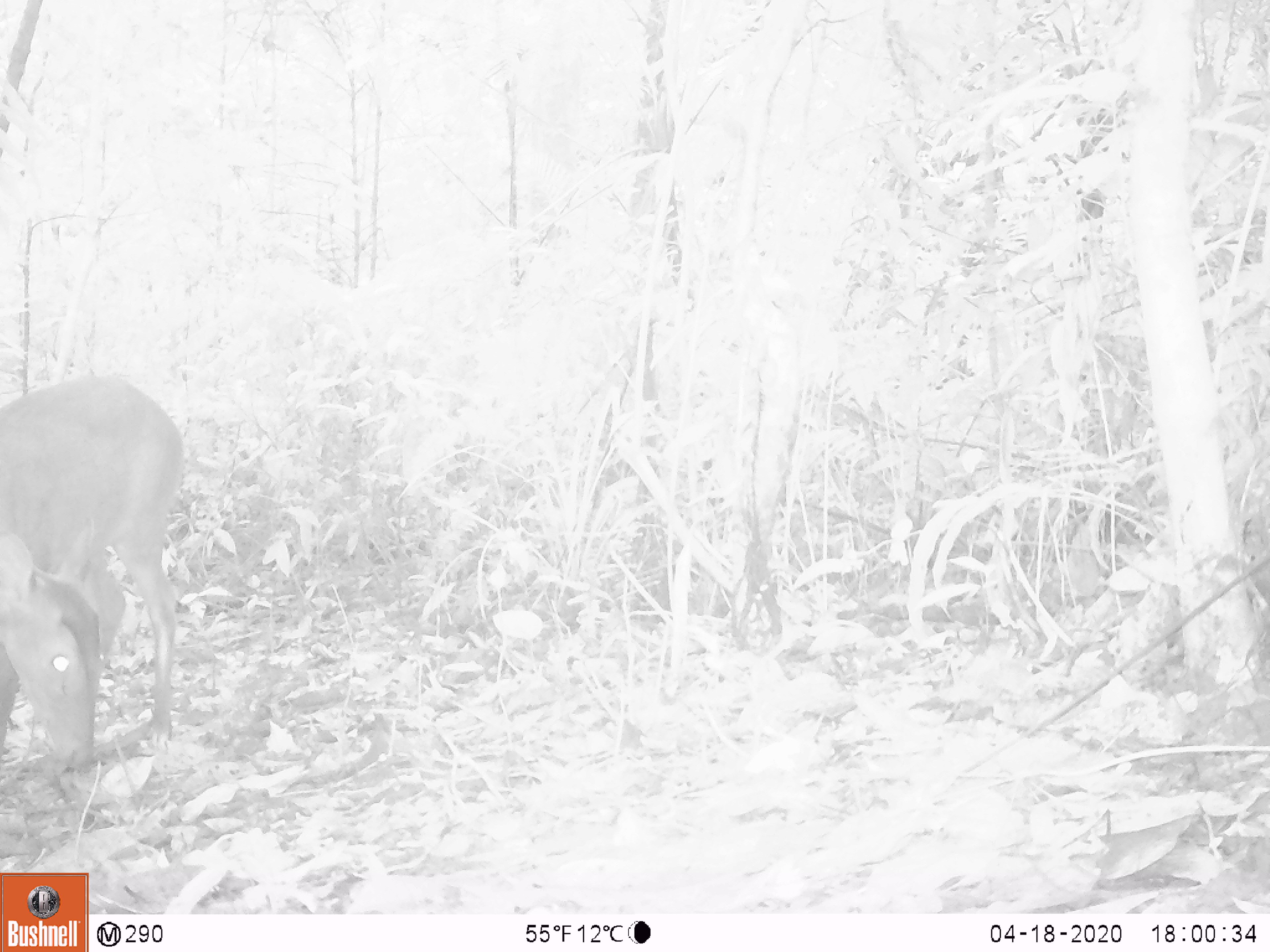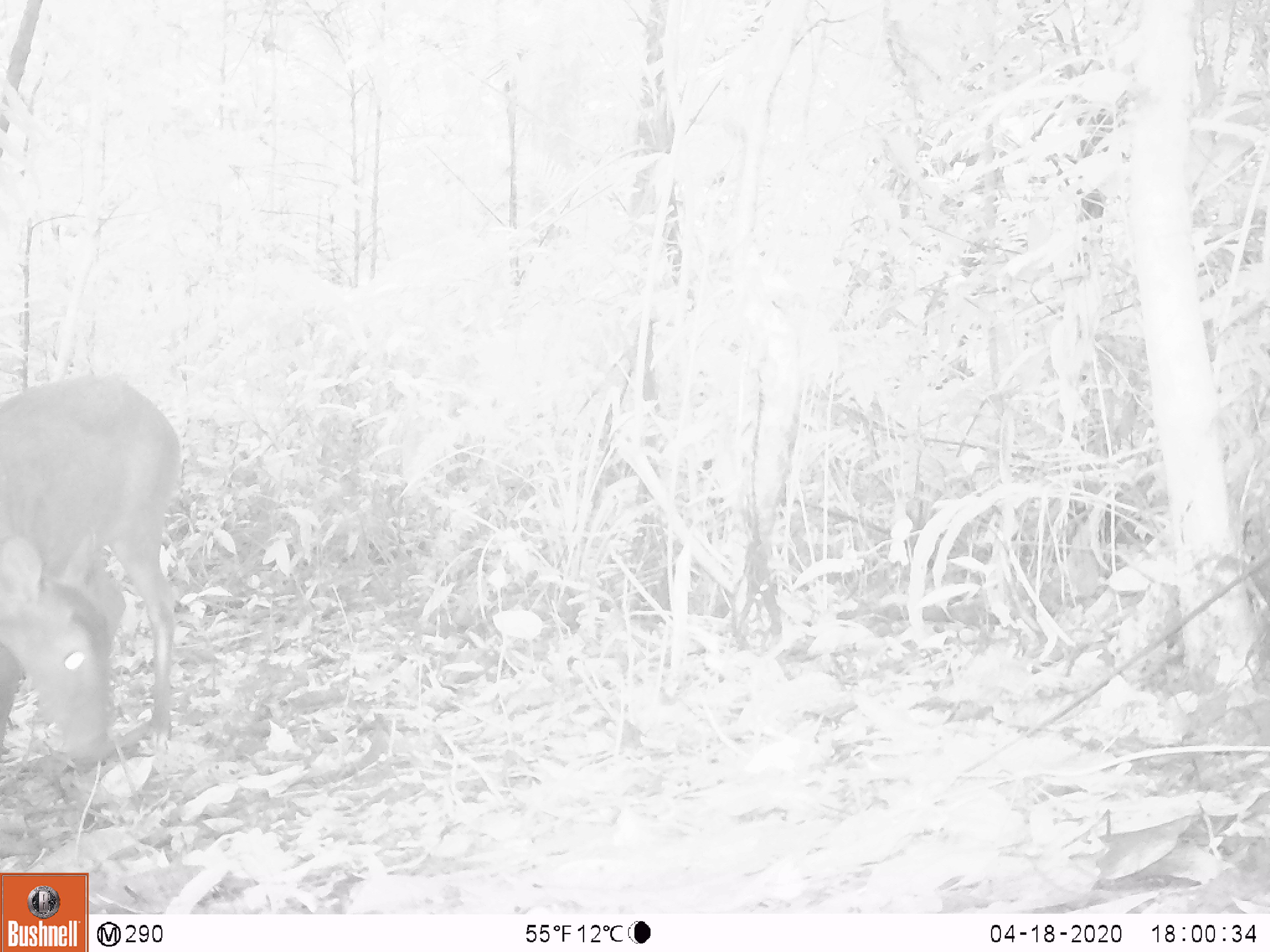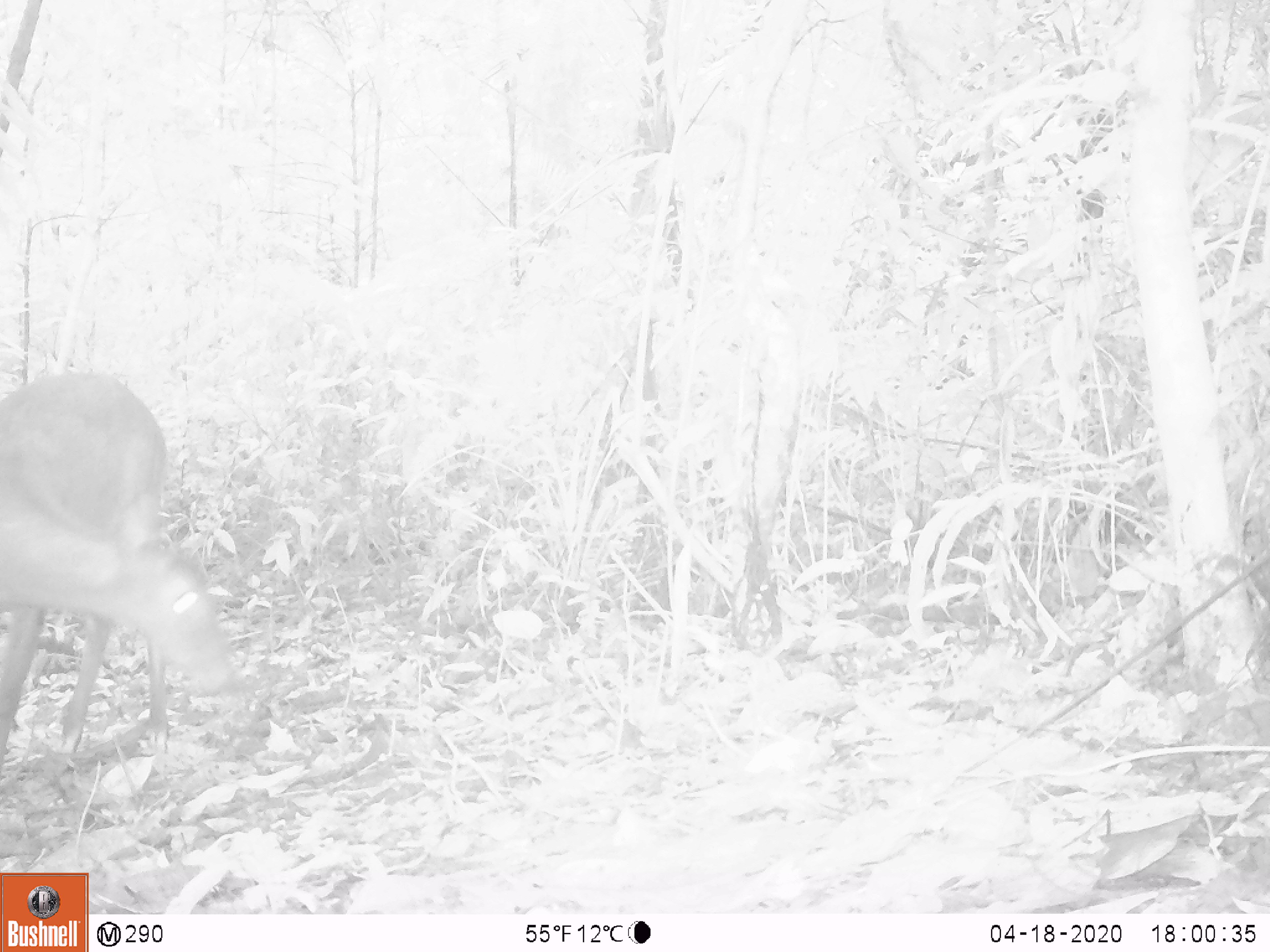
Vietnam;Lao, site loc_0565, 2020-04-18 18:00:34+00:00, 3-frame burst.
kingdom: Animalia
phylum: Chordata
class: Mammalia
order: Artiodactyla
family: Cervidae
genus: Muntiacus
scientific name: Muntiacus vuquangensis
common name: large-antlered muntjac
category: large antlered muntjac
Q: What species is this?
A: Large antlered muntjac (large-antlered muntjac) (Muntiacus vuquangensis).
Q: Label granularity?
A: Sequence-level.